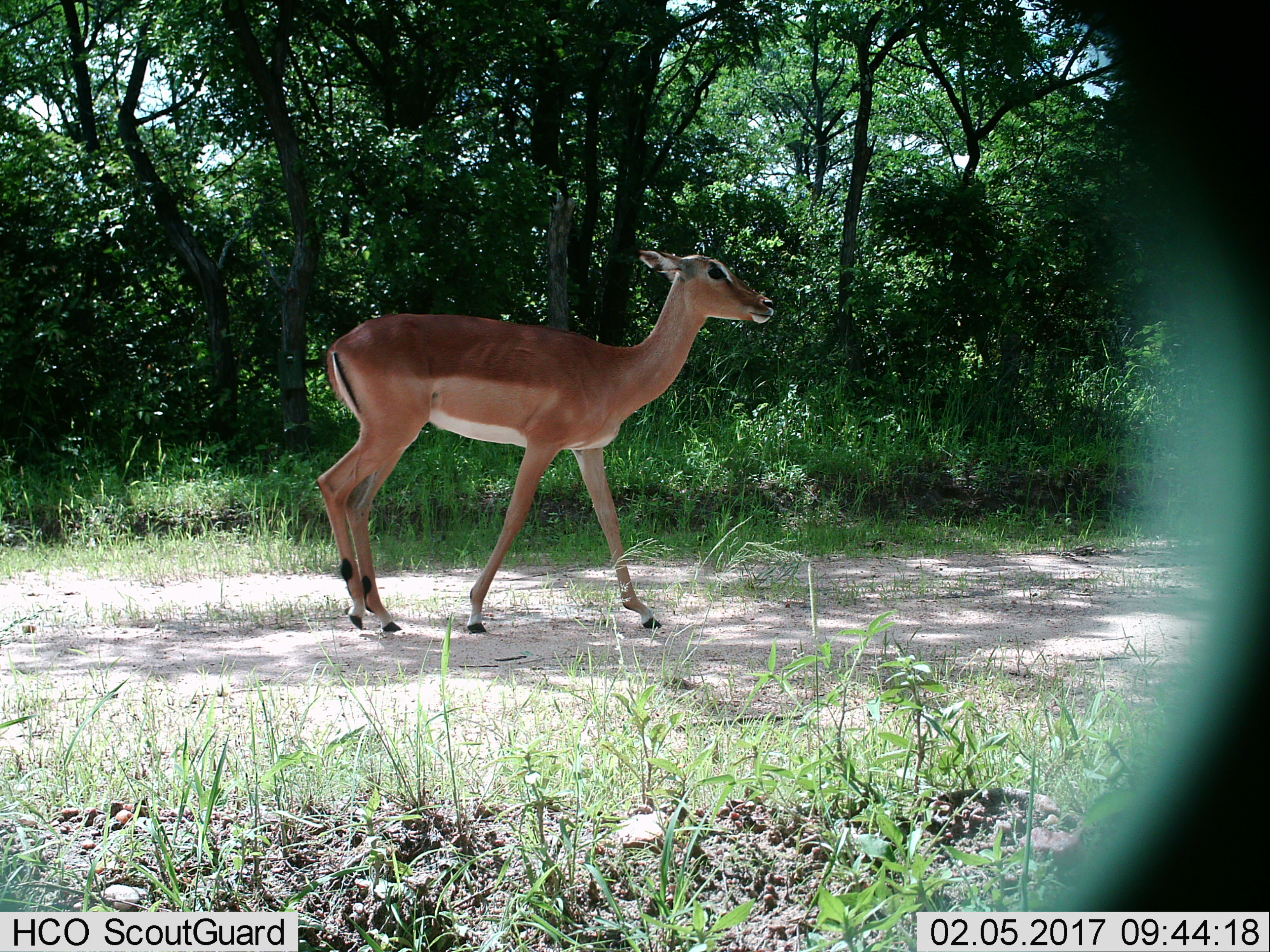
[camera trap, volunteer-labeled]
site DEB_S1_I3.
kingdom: Animalia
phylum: Chordata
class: Mammalia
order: Artiodactyla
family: Bovidae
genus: Aepyceros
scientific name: Aepyceros melampus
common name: impala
Impala (Aepyceros melampus), count 1. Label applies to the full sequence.